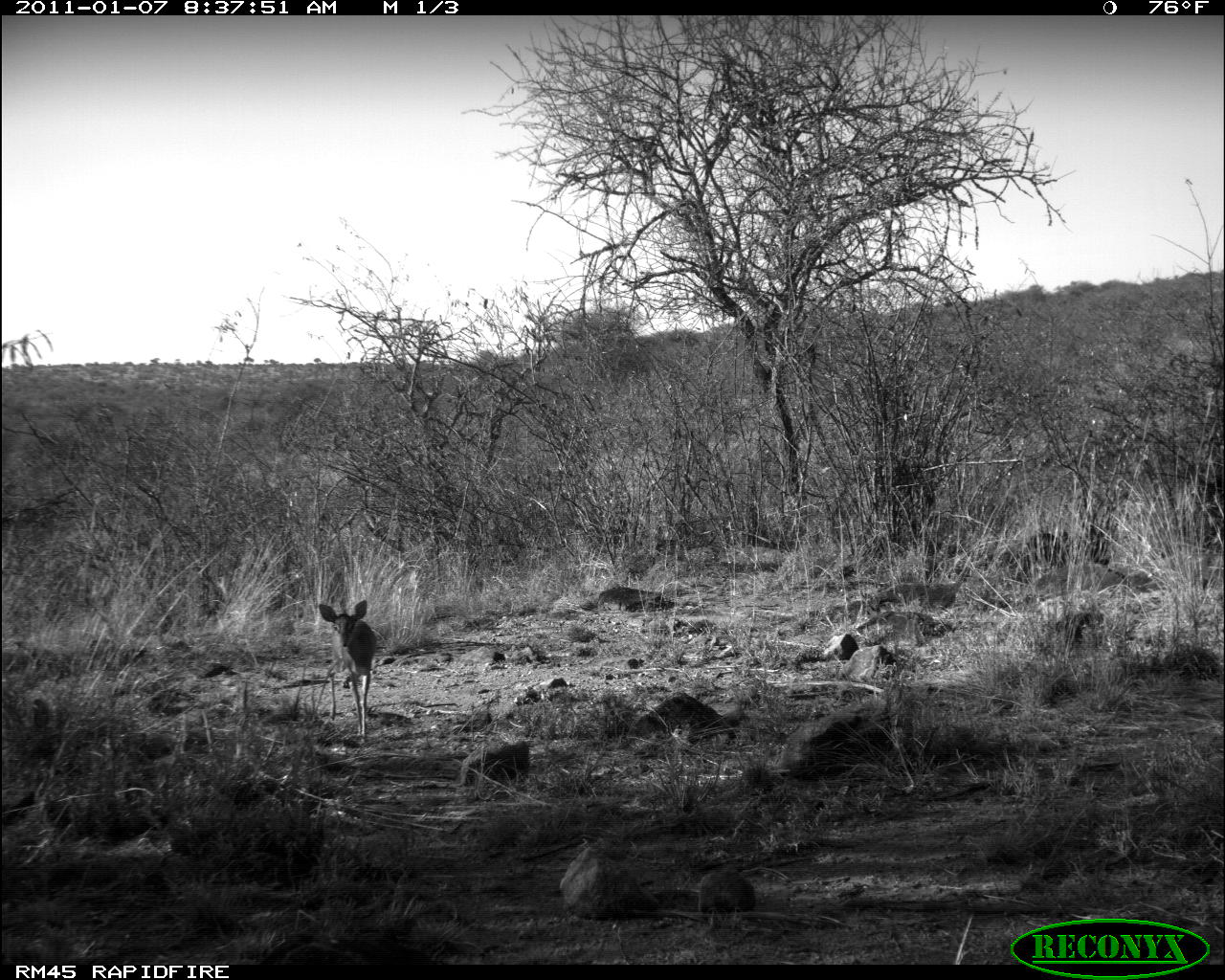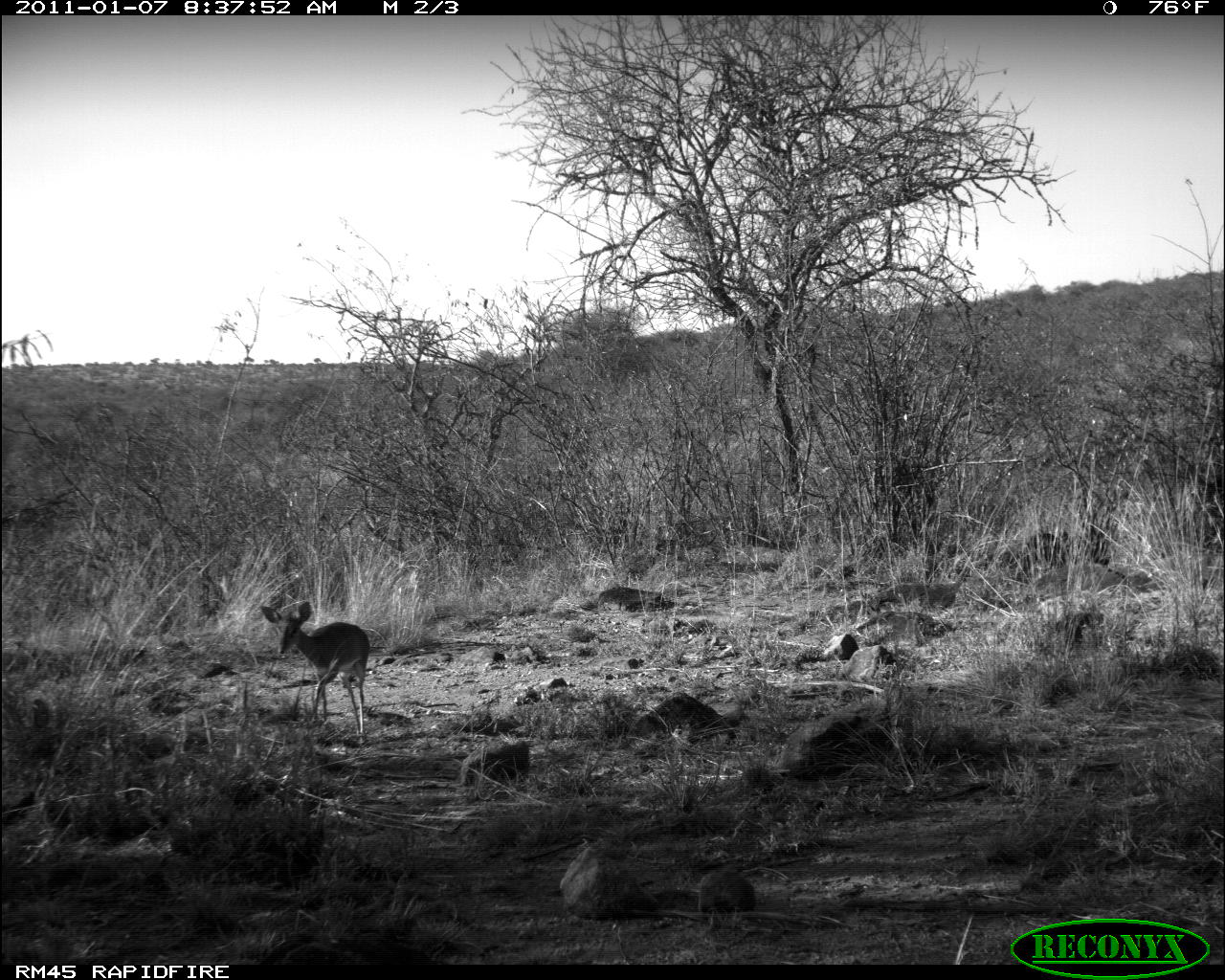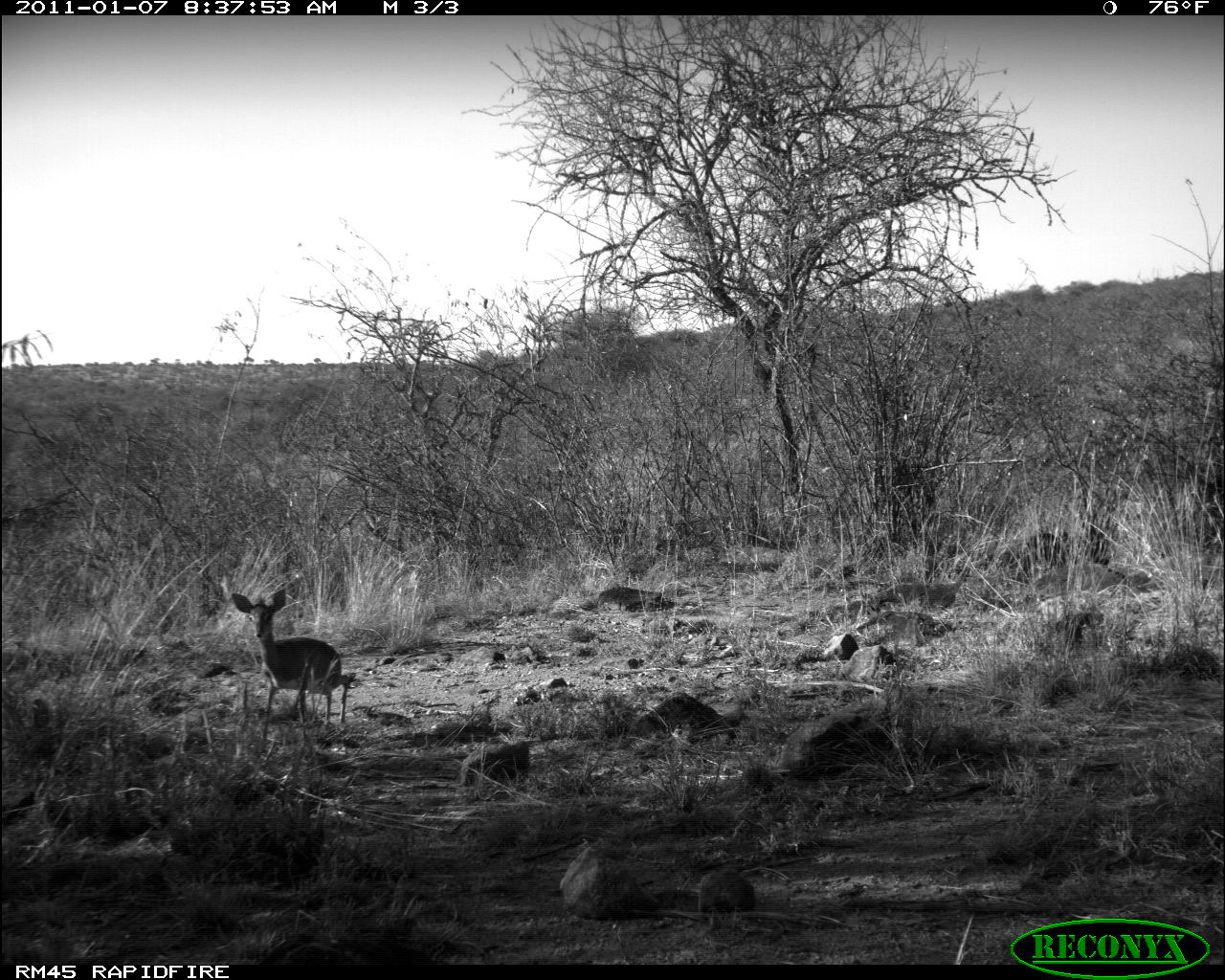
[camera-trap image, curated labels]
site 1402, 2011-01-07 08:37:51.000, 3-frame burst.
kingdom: Animalia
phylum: Chordata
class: Mammalia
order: Artiodactyla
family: Bovidae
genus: Madoqua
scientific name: Madoqua guentheri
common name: günther's dik-dik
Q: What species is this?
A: Madoqua guentheri (günther's dik-dik).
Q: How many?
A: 1.